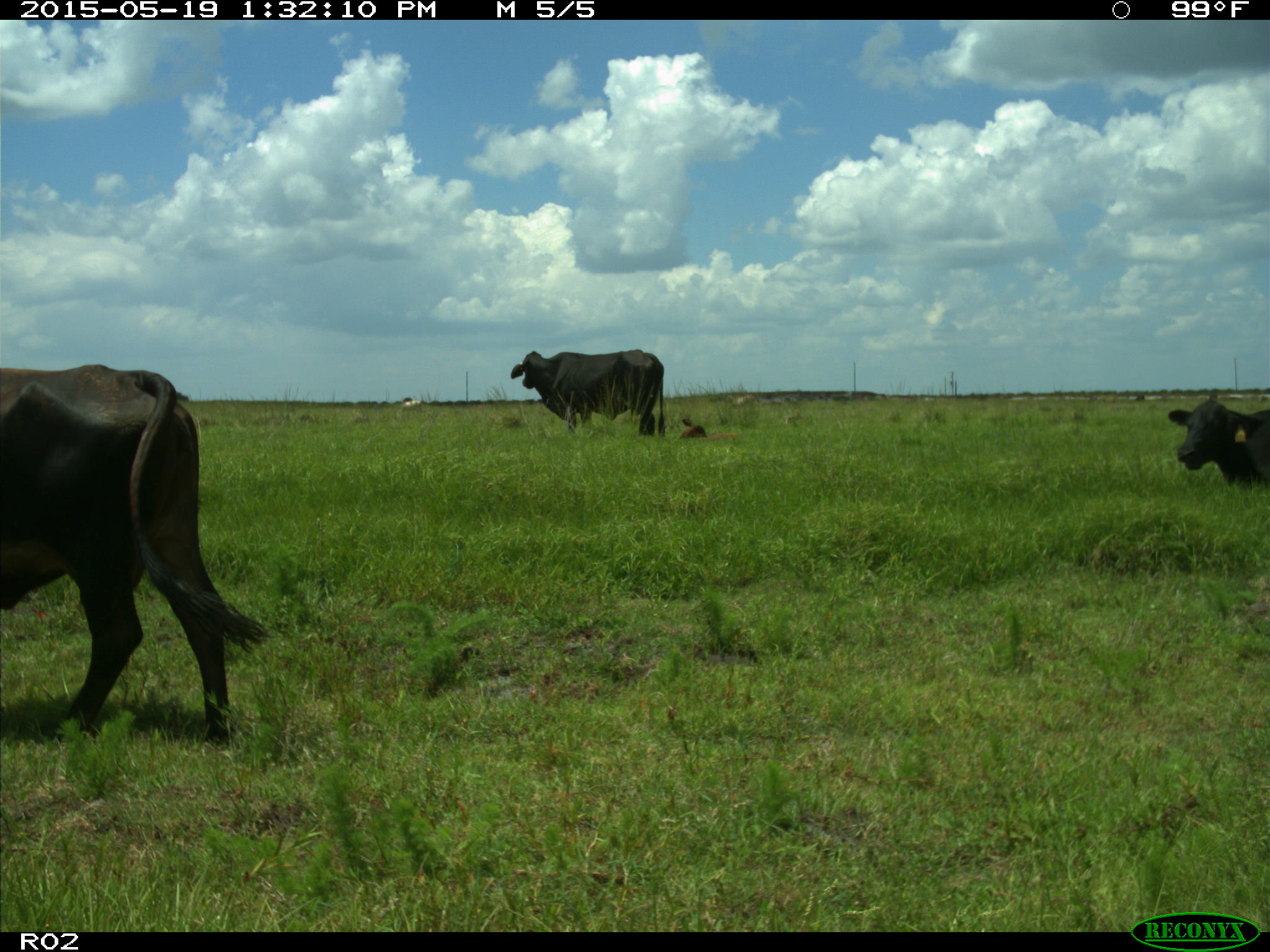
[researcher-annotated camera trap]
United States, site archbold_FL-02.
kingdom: Animalia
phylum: Chordata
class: Mammalia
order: Artiodactyla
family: Bovidae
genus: Bos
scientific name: Bos taurus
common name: domestic cow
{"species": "Bos taurus (domestic cow)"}